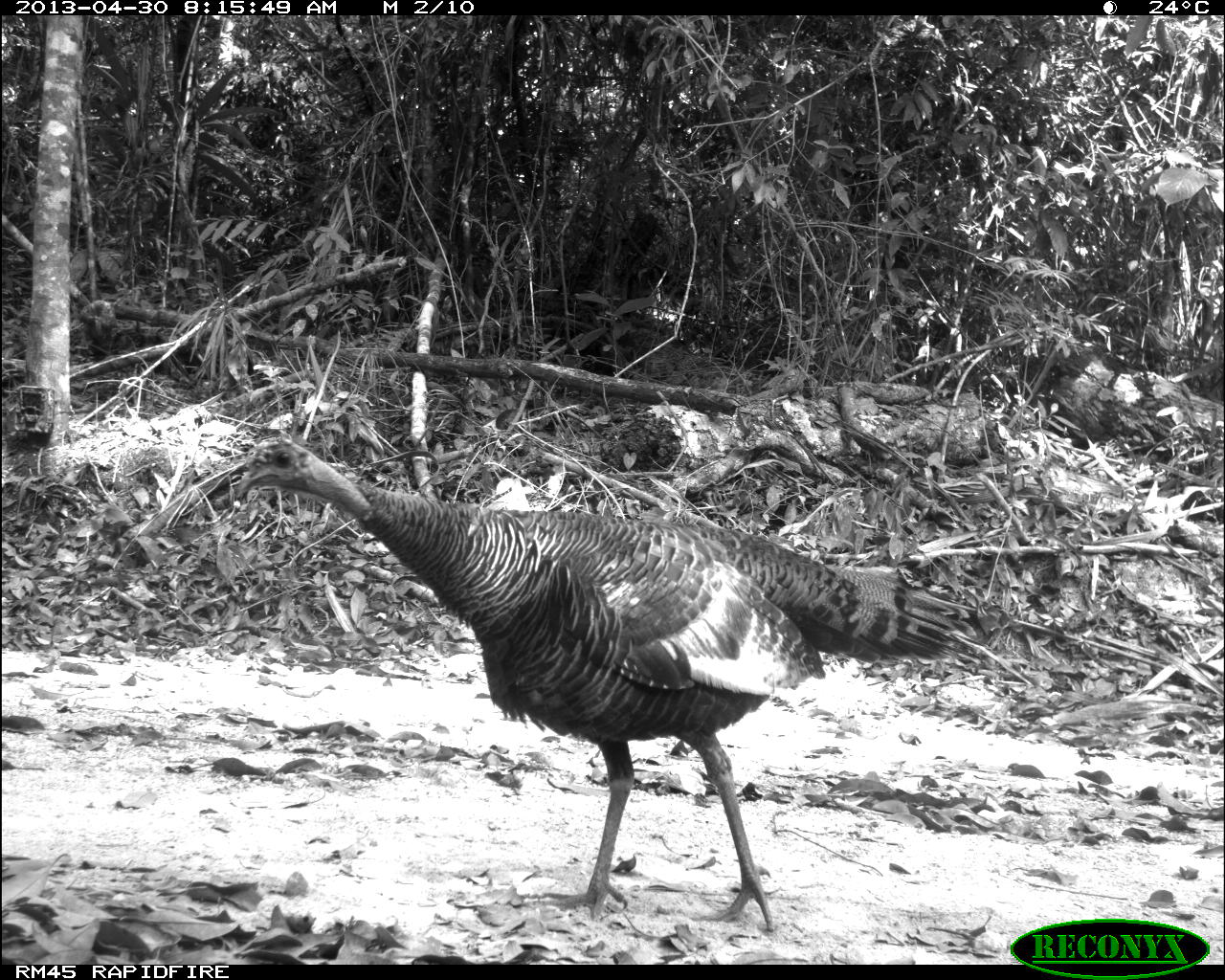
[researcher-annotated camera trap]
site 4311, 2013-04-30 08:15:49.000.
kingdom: Animalia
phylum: Chordata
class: Aves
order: Galliformes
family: Phasianidae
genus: Meleagris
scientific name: Meleagris ocellata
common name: ocellated turkey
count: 1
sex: female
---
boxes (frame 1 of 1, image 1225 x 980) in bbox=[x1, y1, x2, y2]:
meleagris ocellata: bbox=[230, 434, 970, 928]